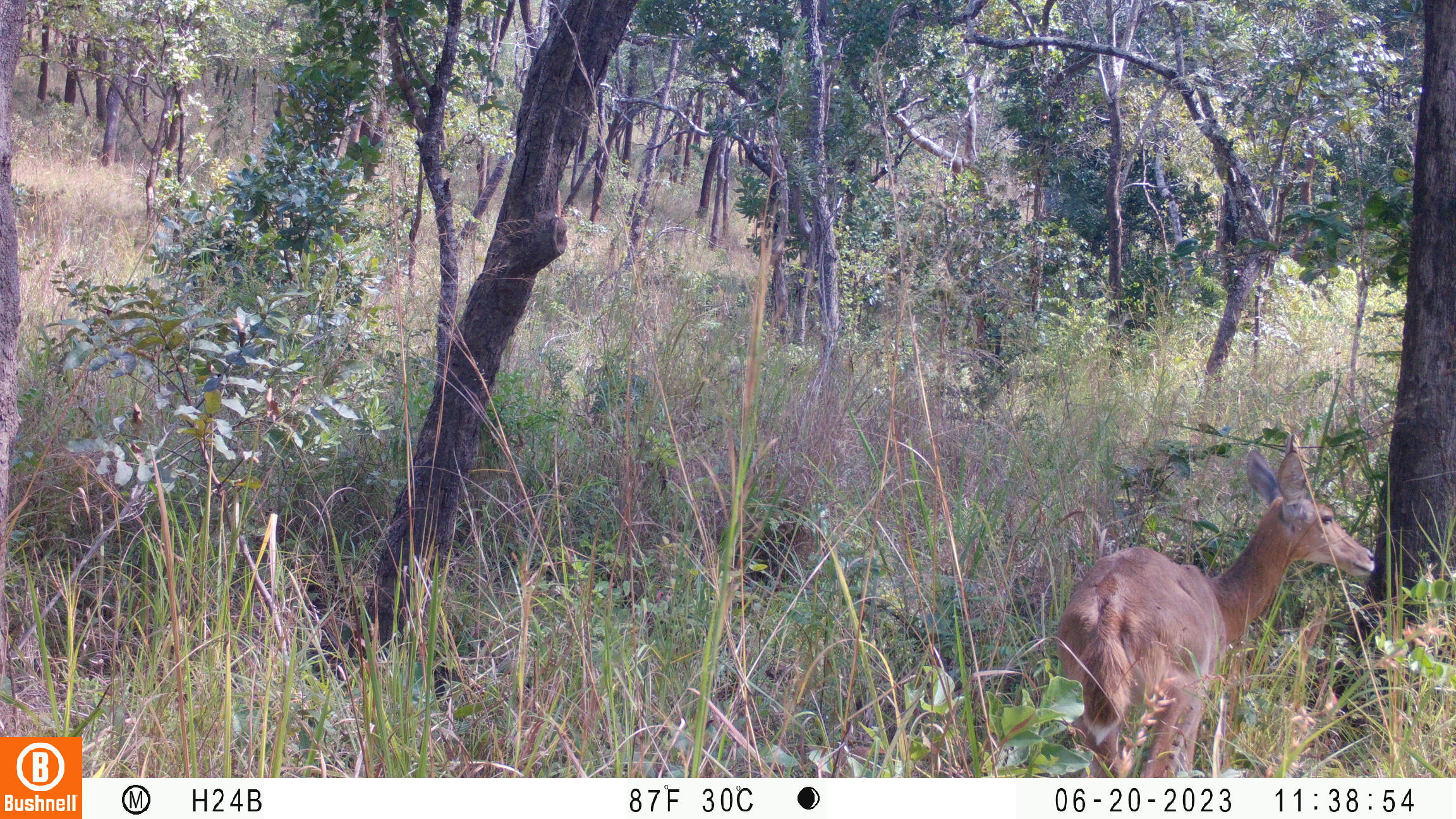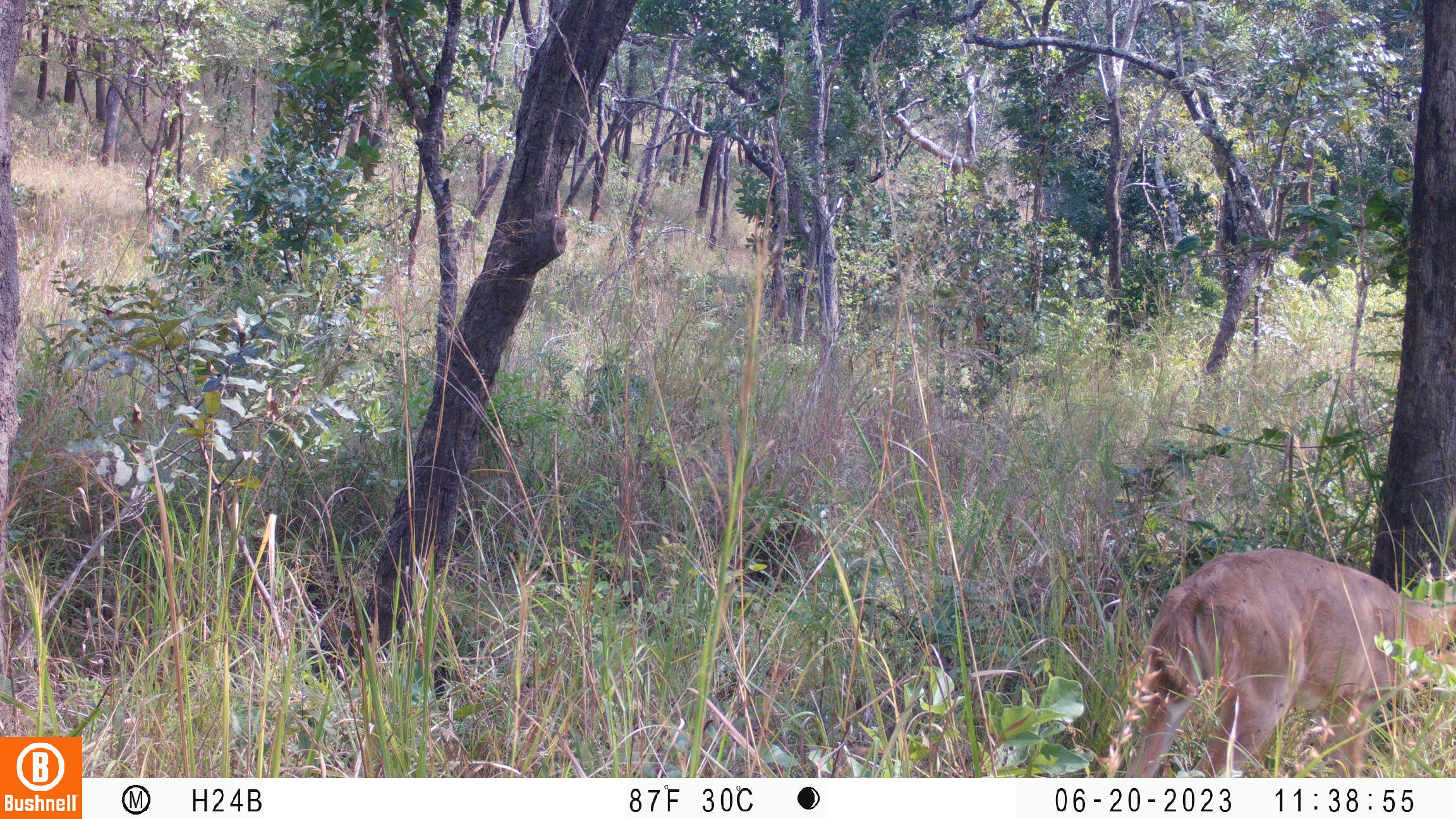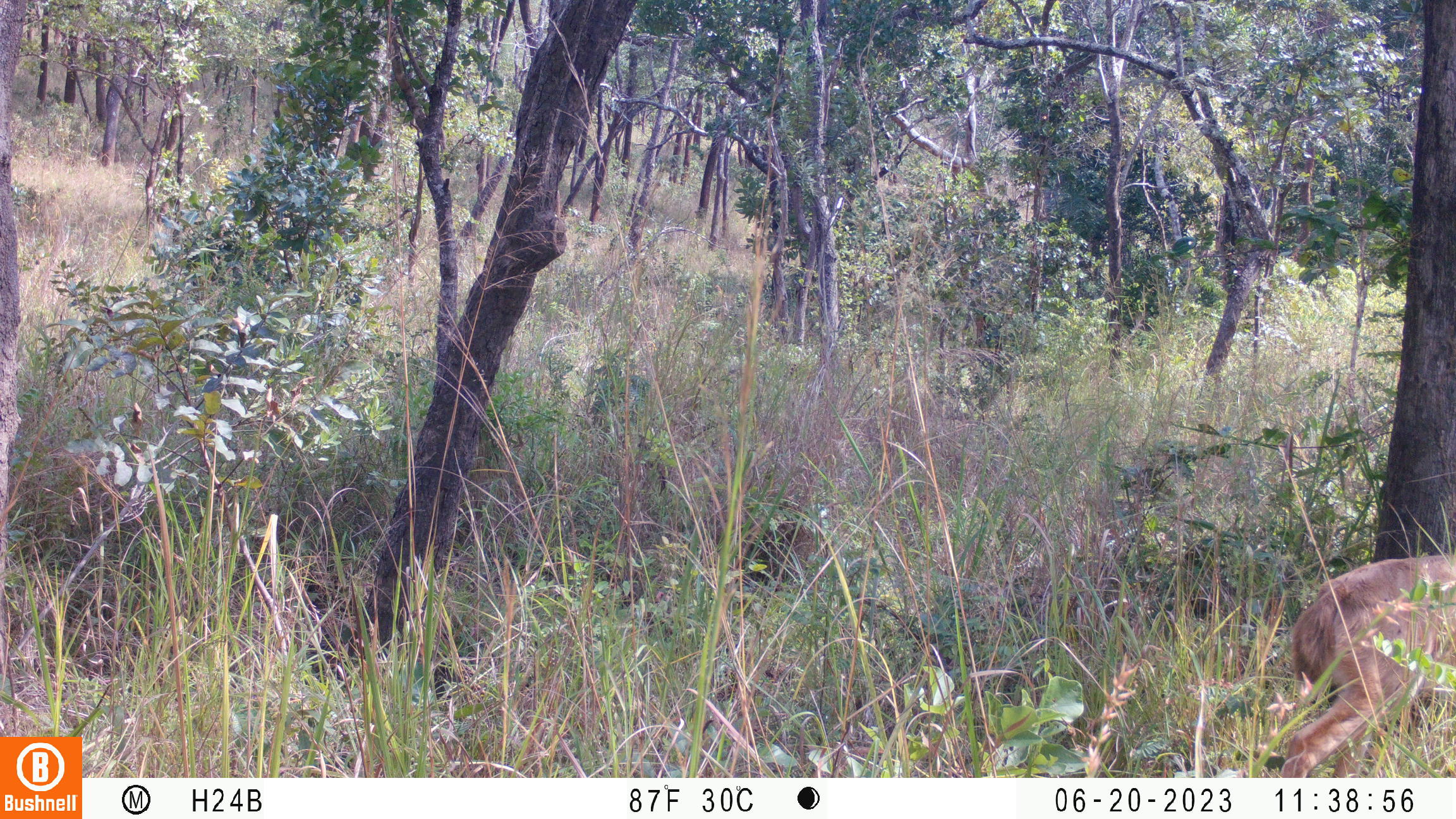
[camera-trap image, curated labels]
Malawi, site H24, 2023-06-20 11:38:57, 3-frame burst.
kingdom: Animalia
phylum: Chordata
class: Mammalia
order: Artiodactyla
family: Bovidae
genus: Redunca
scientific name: Redunca arundinum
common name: southern reedbuck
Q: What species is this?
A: Southern reedbuck (Redunca arundinum).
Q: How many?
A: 1.